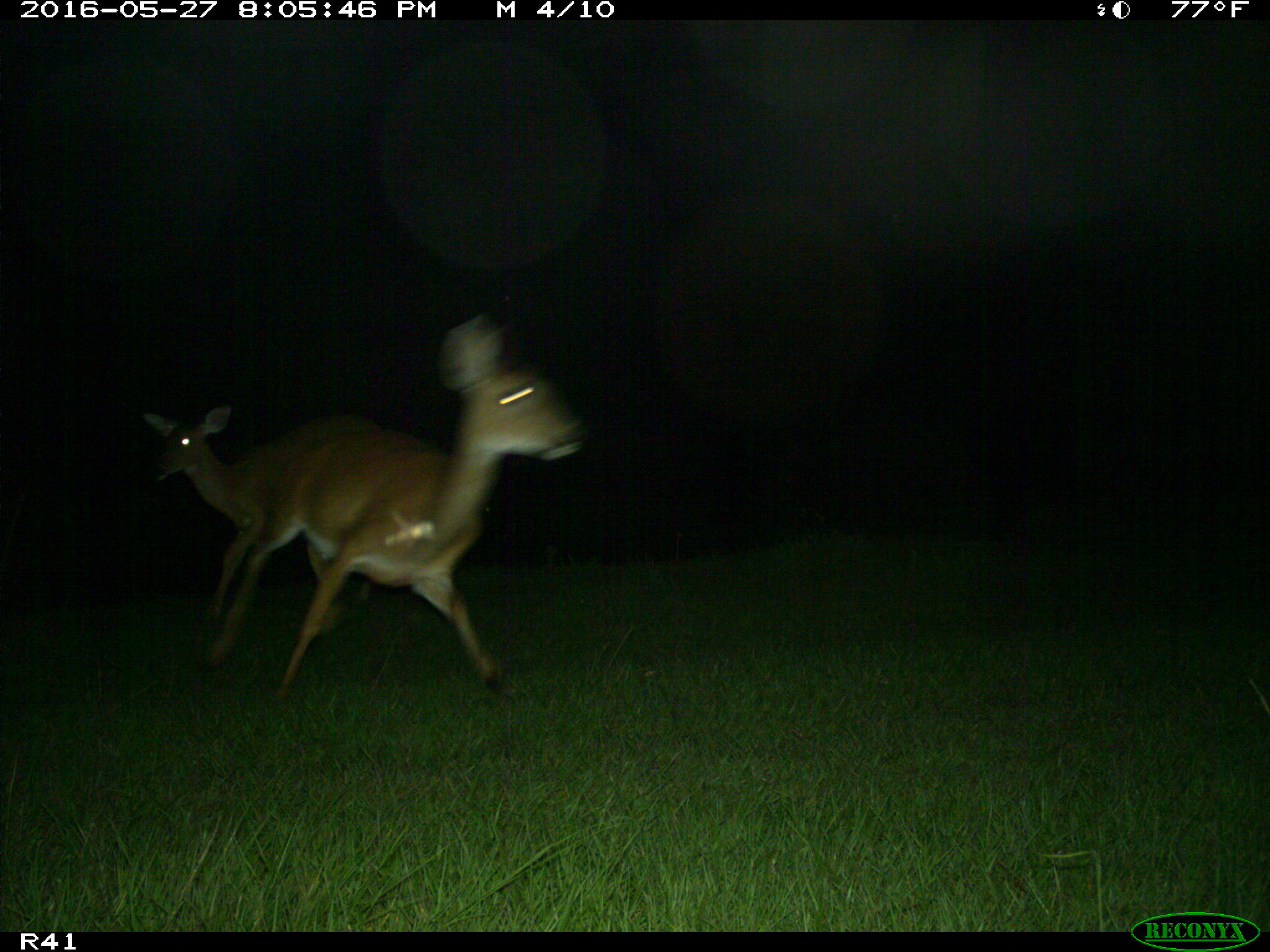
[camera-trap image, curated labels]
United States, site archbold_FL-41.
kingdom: Animalia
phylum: Chordata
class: Mammalia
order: Artiodactyla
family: Cervidae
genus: Odocoileus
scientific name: Odocoileus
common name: deer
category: unidentified deer